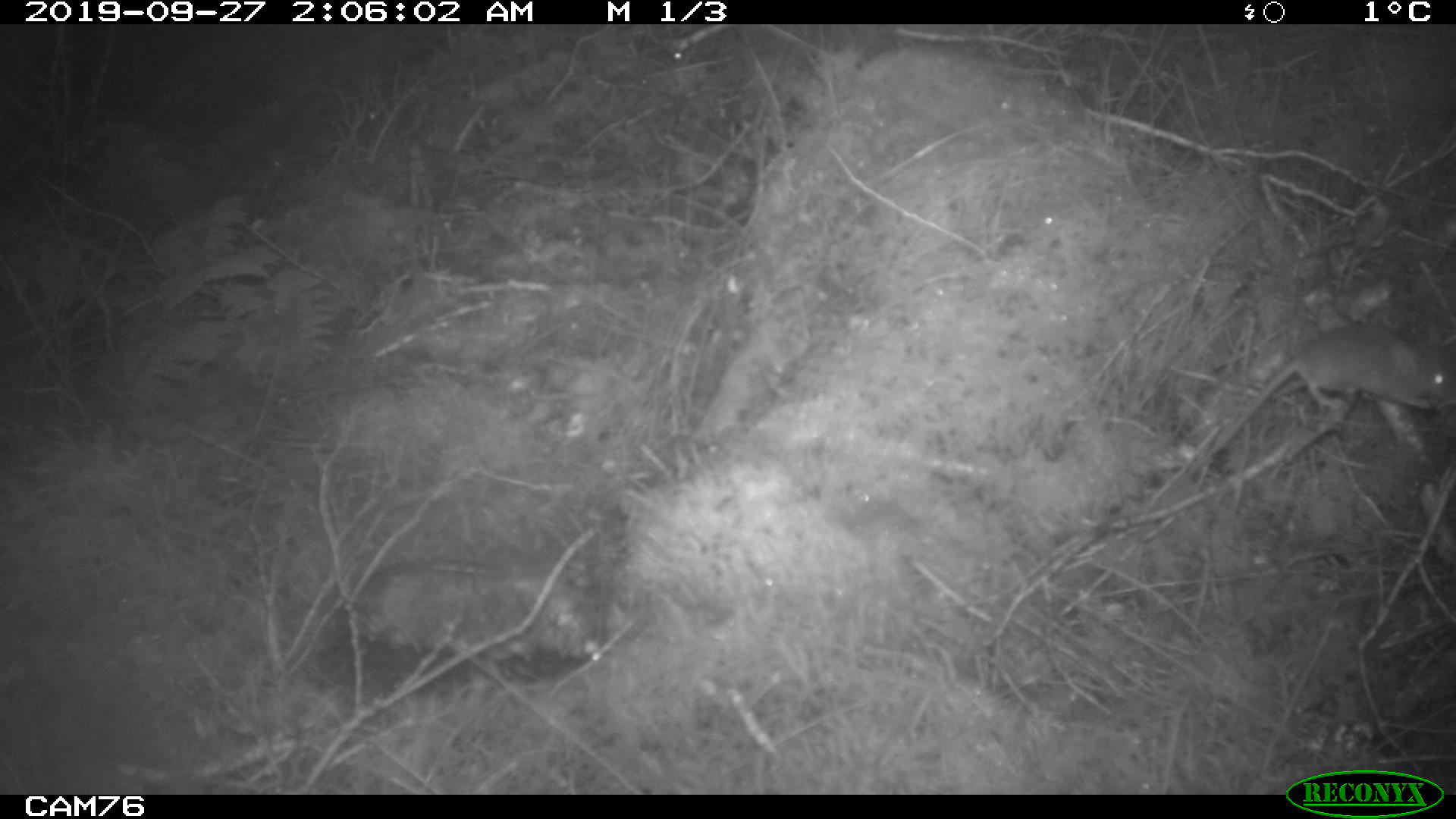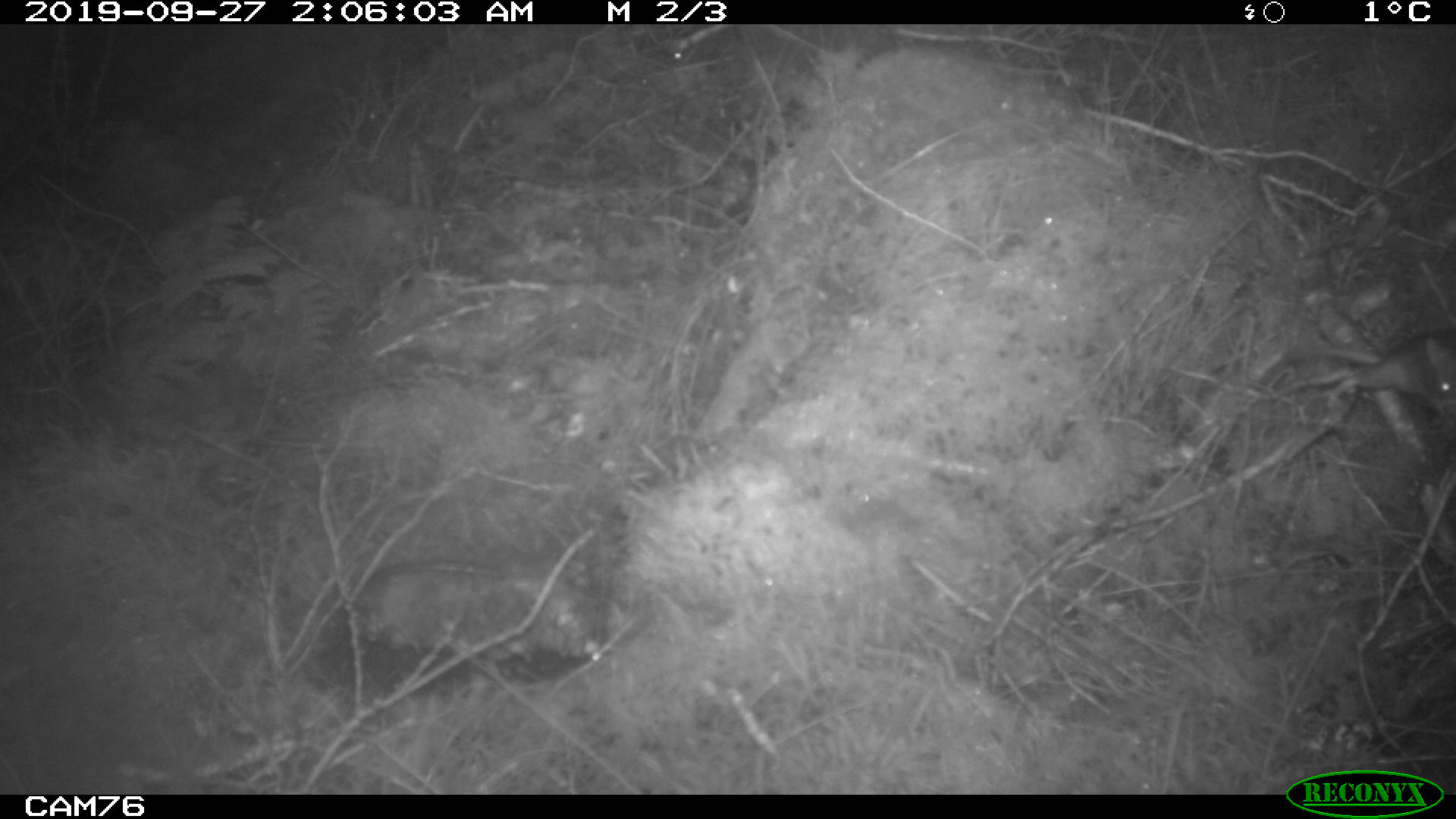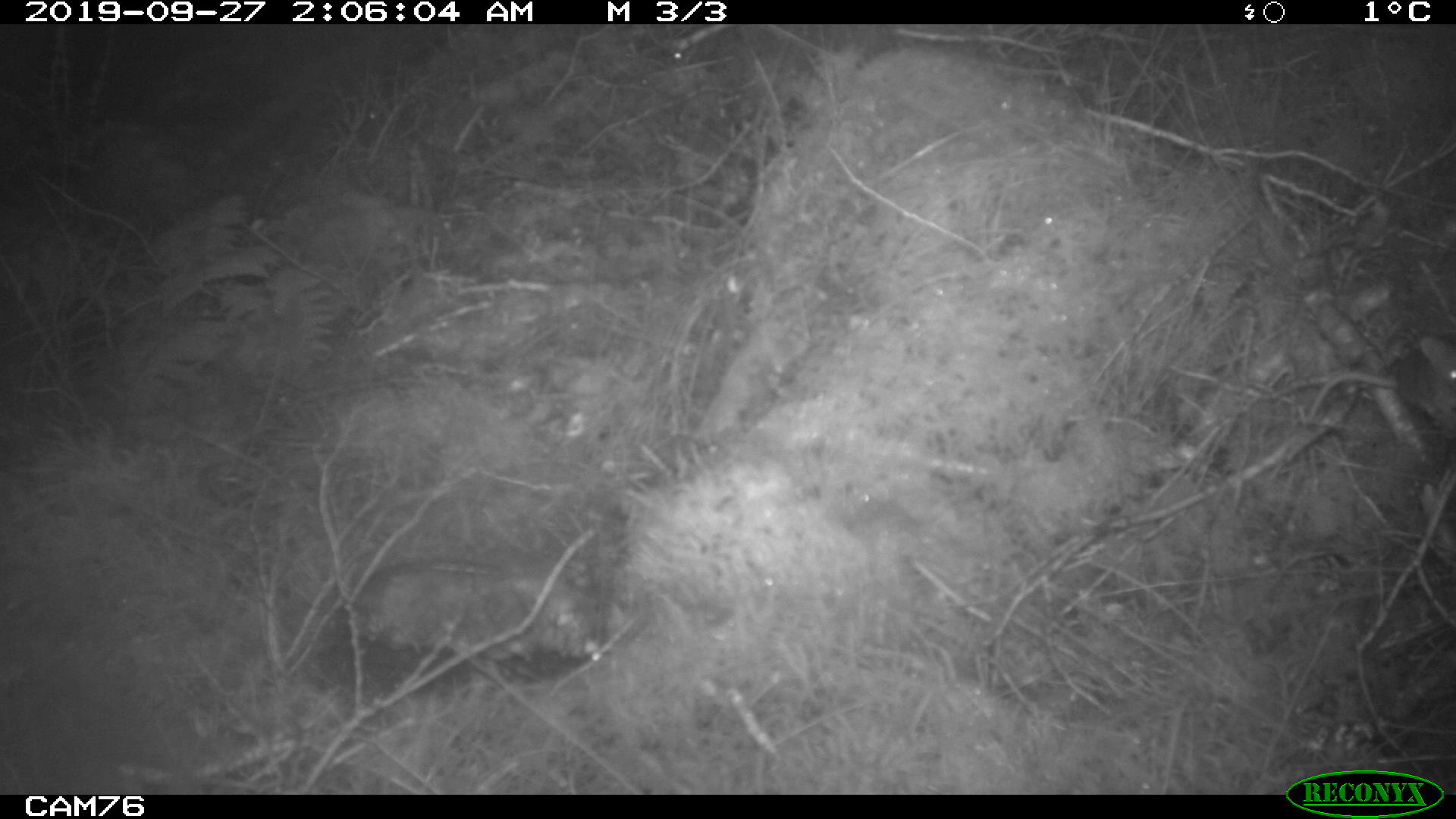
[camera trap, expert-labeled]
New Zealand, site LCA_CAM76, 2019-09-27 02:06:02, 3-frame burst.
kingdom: Animalia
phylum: Chordata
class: Mammalia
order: Rodentia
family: Muridae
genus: Rattus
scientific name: Rattus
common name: rat